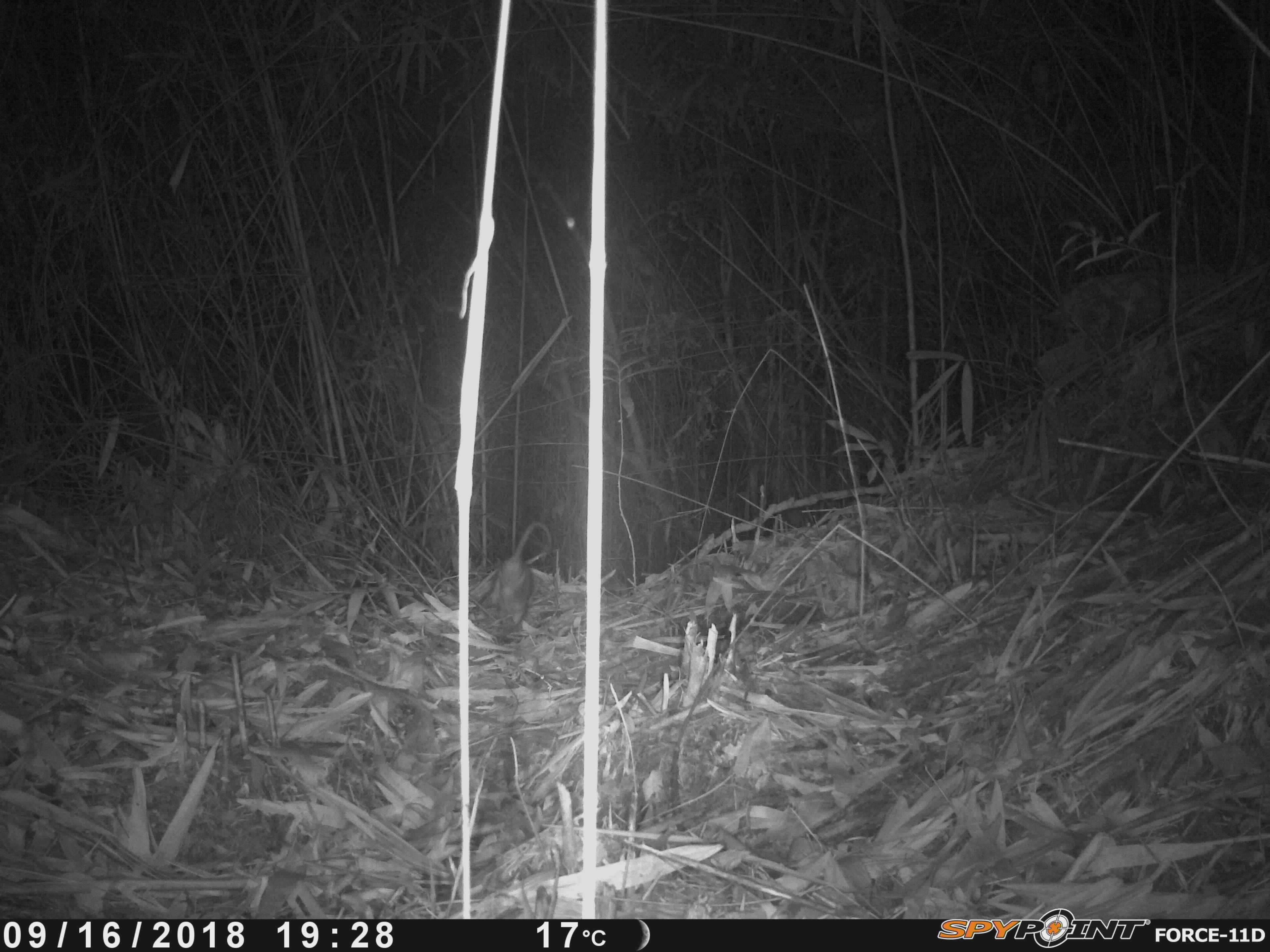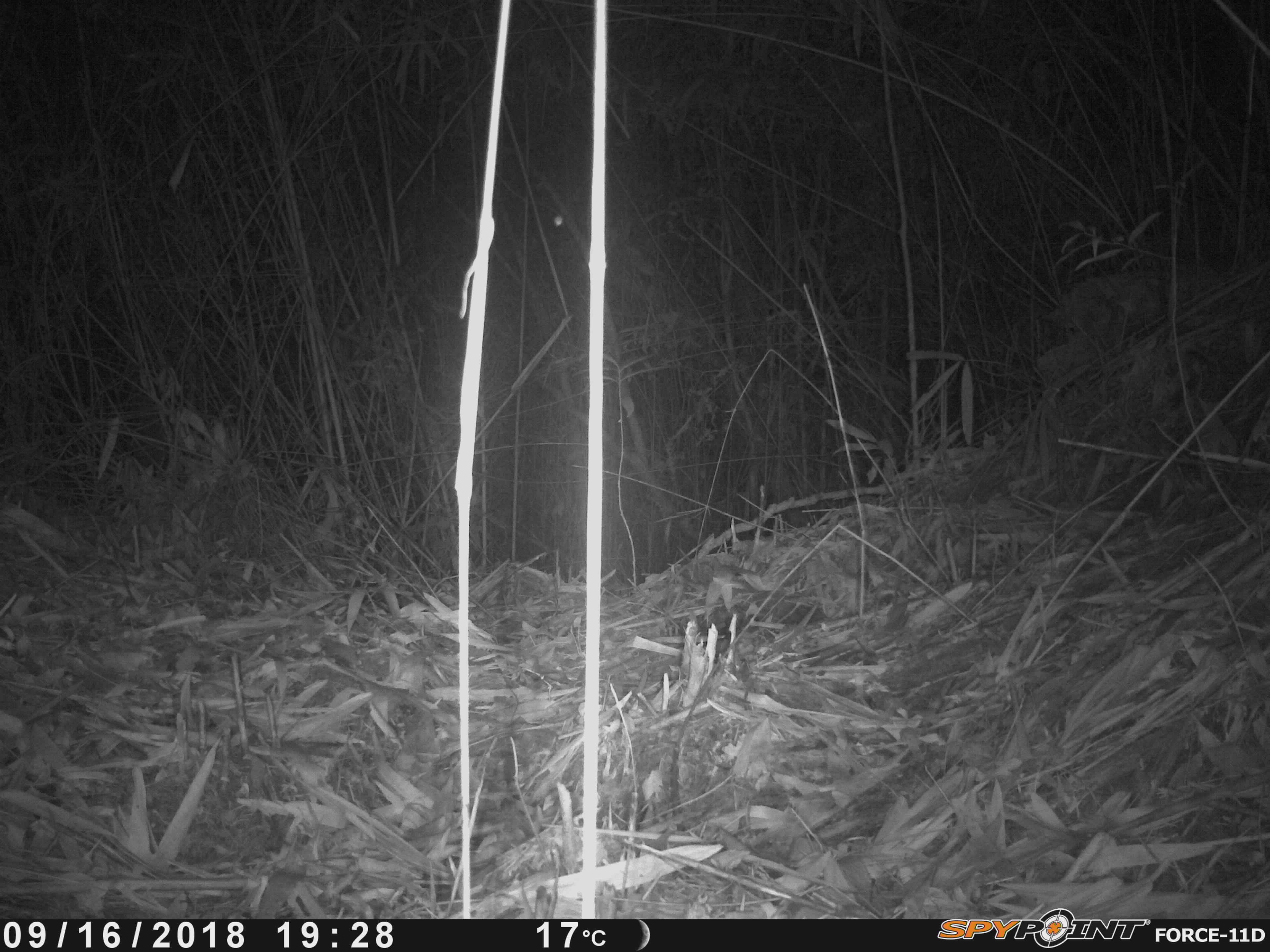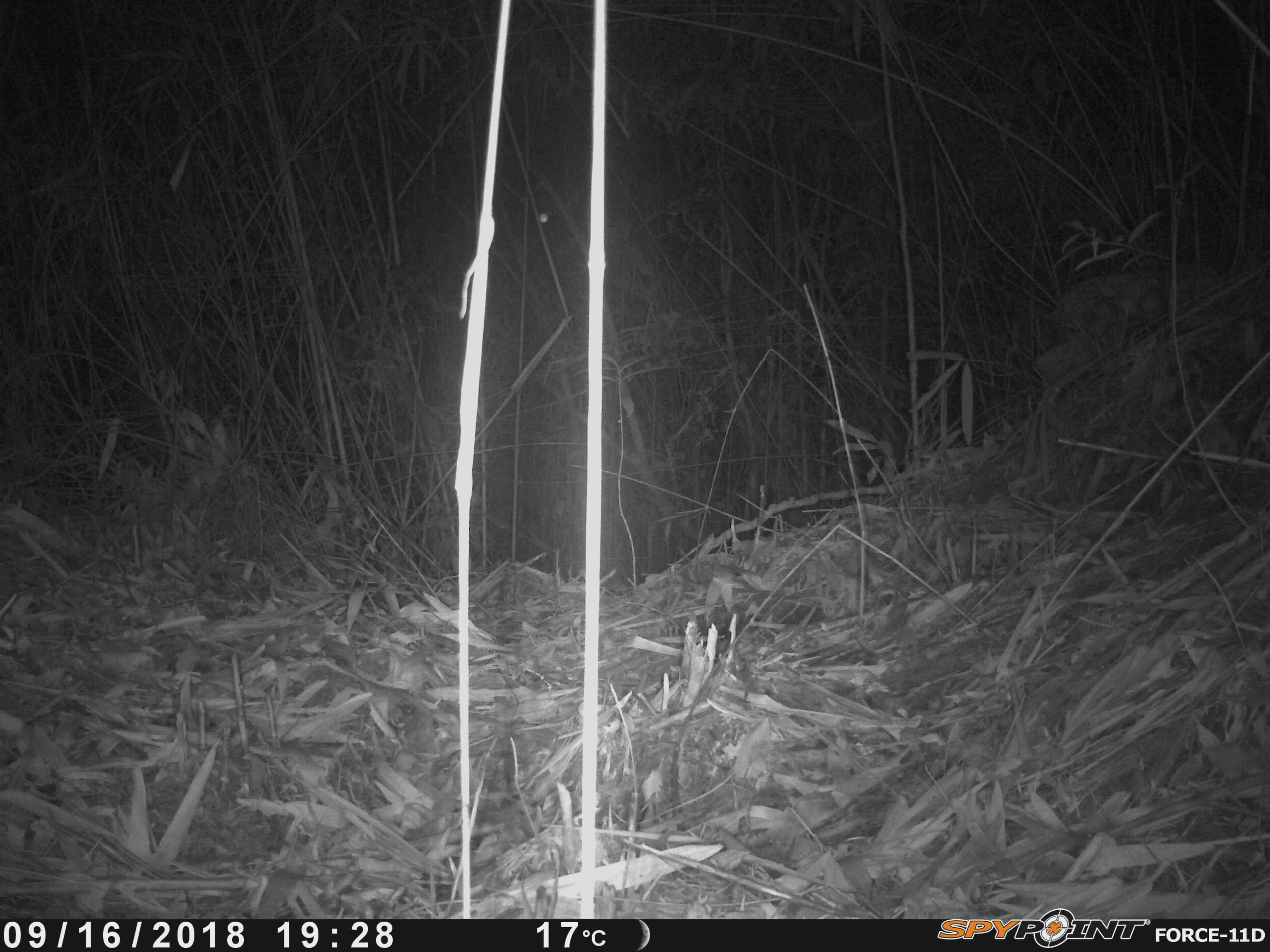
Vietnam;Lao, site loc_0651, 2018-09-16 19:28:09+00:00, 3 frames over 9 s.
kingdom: Animalia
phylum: Chordata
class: Mammalia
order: Rodentia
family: Muridae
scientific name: Muridae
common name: old-world mice and rats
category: unidentified murid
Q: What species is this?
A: Unidentified murid (old-world mice and rats) (Muridae).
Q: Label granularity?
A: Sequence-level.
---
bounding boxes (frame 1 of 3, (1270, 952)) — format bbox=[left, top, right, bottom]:
unidentified murid: bbox=[490, 521, 552, 626]